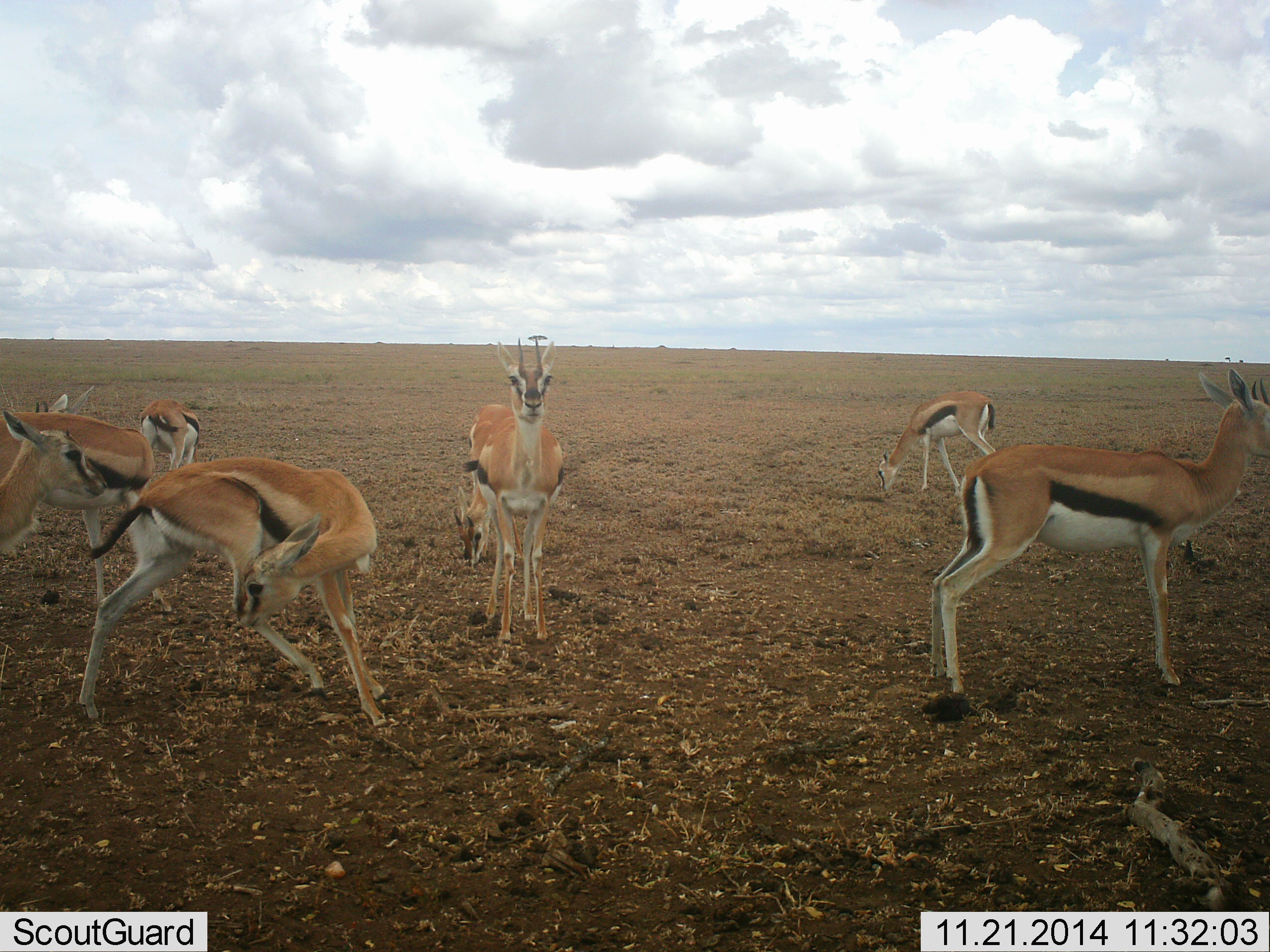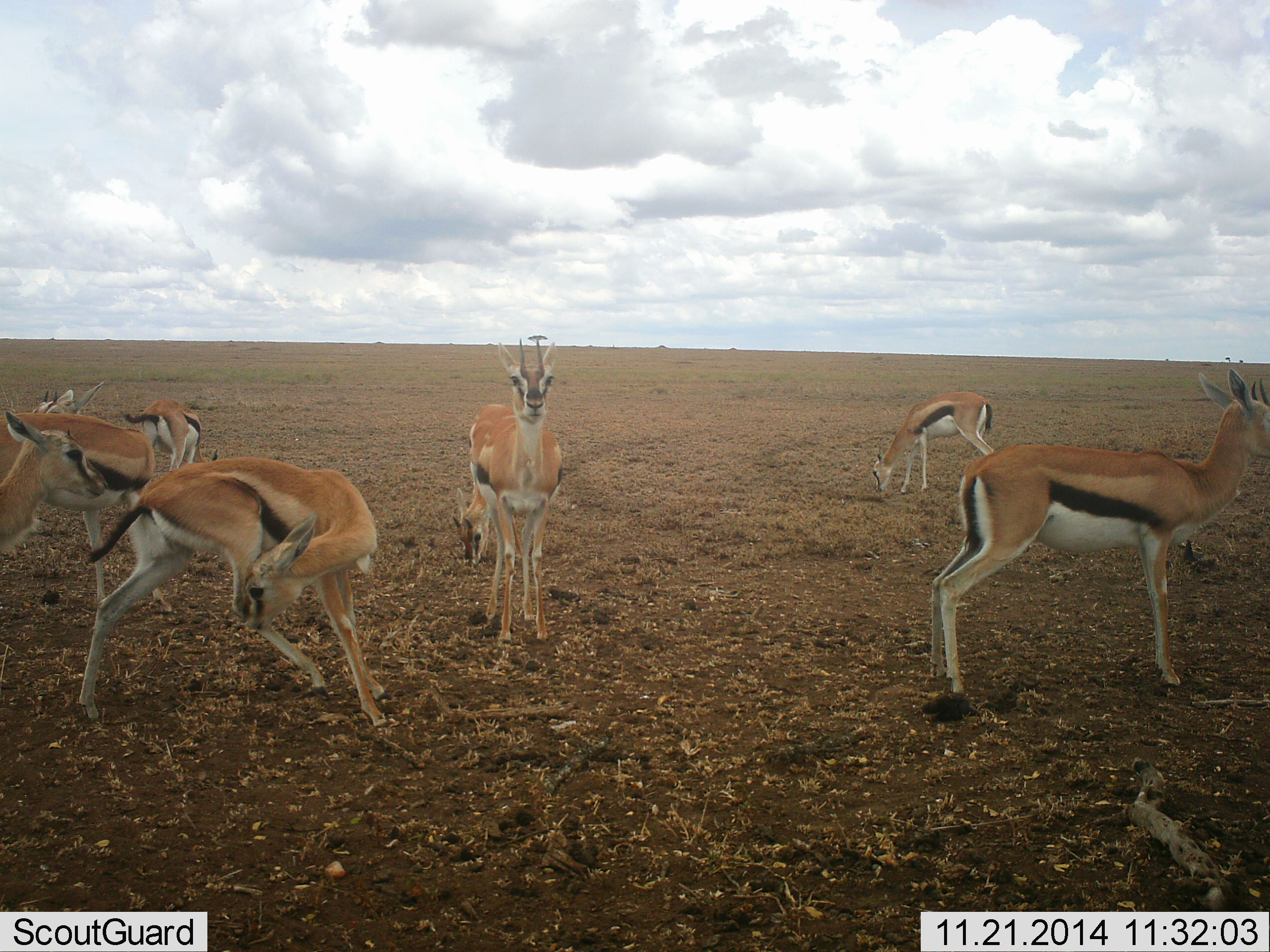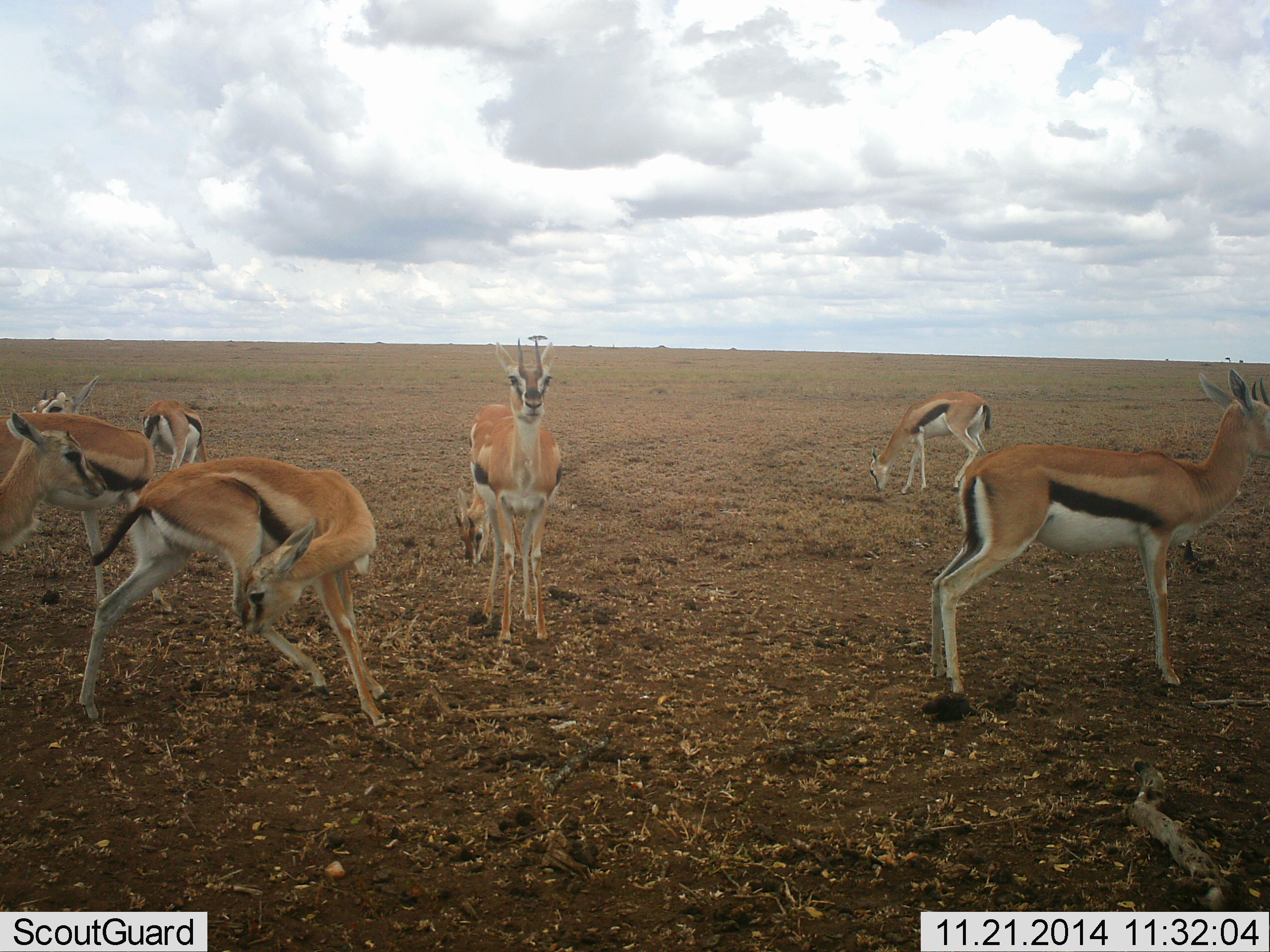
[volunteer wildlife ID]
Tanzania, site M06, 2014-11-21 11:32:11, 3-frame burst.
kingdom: Animalia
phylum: Chordata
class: Mammalia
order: Artiodactyla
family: Bovidae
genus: Eudorcas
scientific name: Eudorcas thomsonii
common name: thomson's gazelle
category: gazellethomsons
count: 8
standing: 100%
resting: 0%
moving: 0%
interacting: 10%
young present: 0%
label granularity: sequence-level